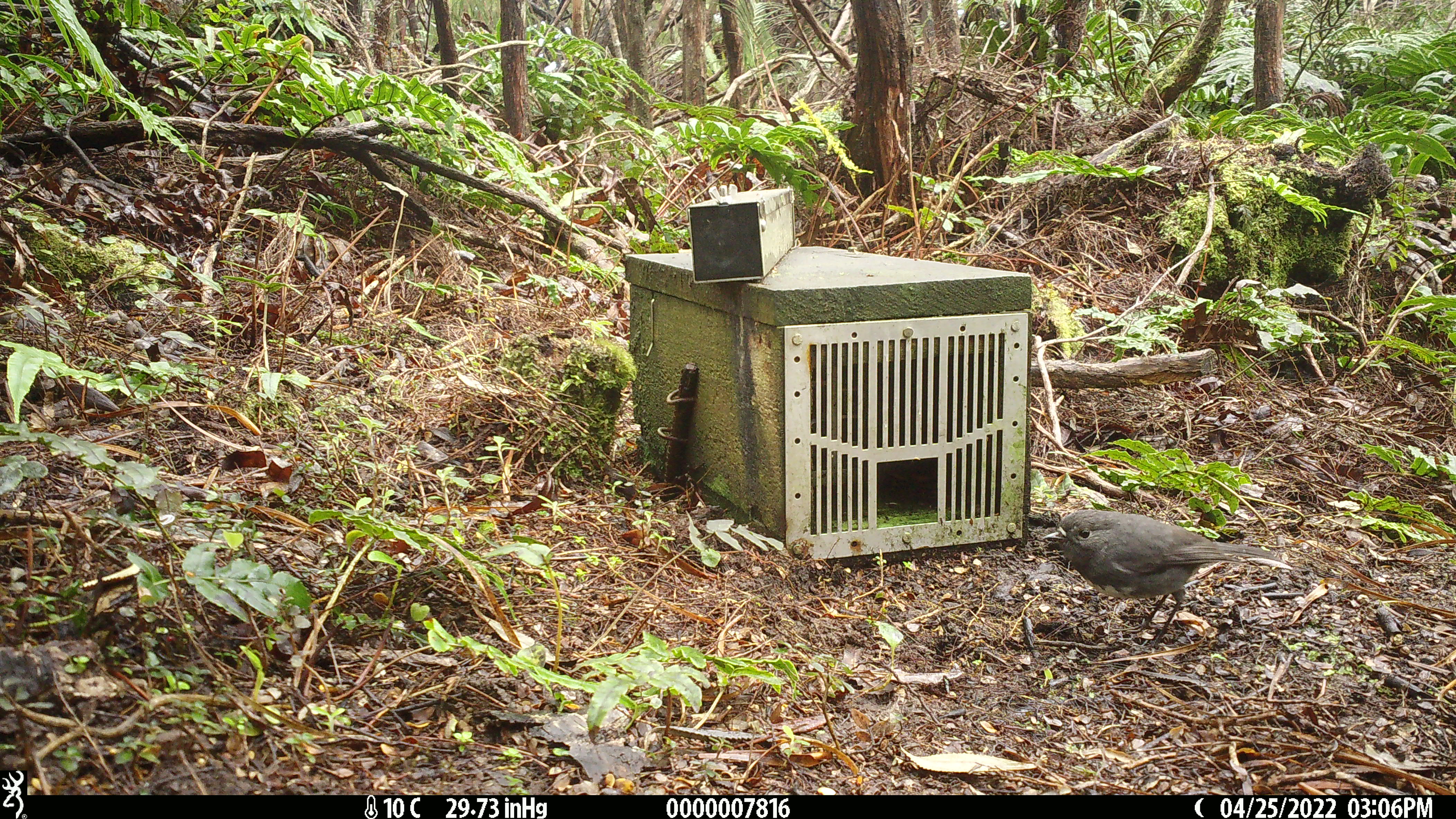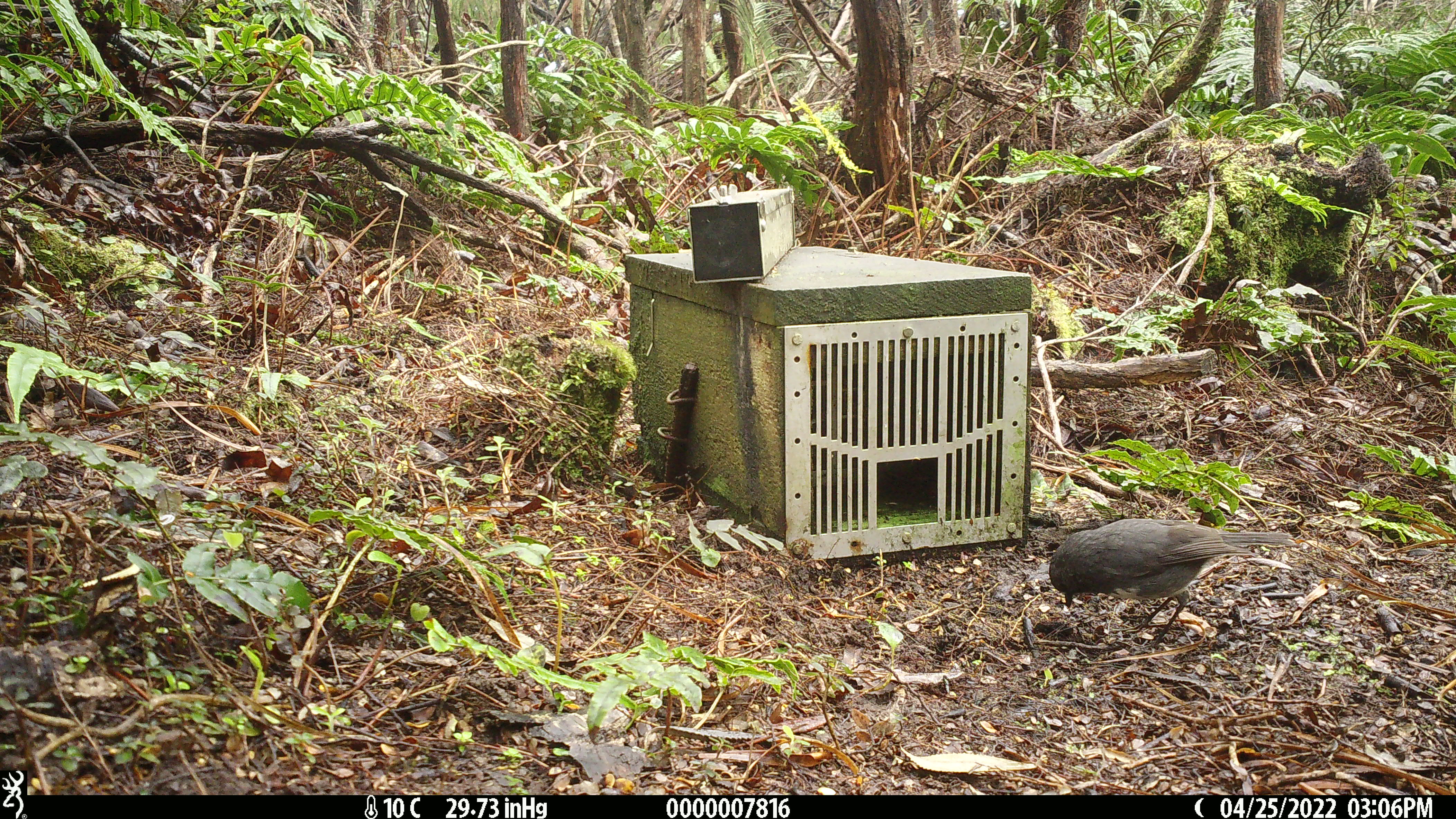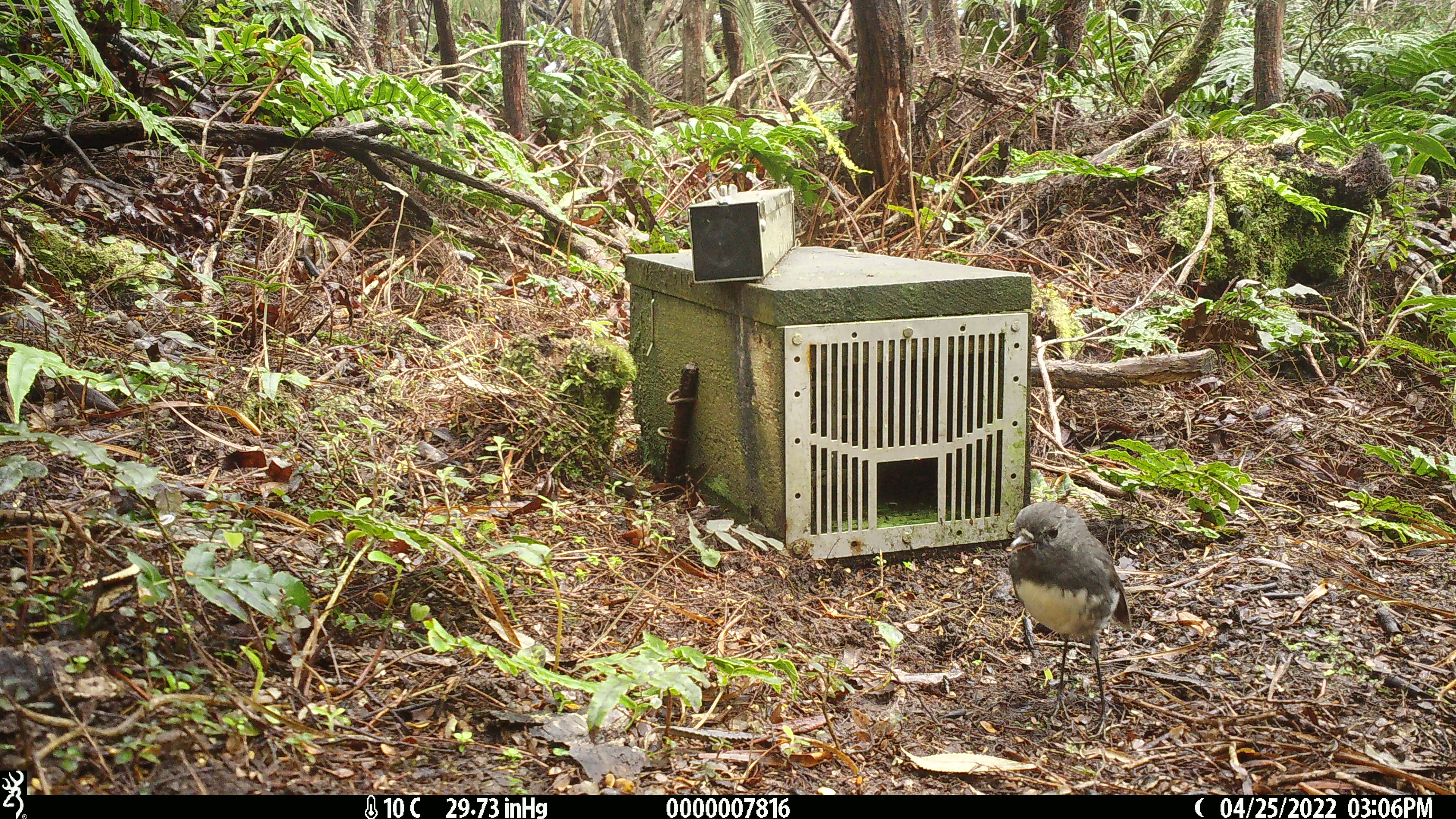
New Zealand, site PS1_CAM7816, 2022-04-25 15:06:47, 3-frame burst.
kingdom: Animalia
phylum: Chordata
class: Aves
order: Passeriformes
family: Petroicidae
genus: Petroica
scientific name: Petroica australis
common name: new zealand robin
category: robin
Robin (new zealand robin) (Petroica australis).